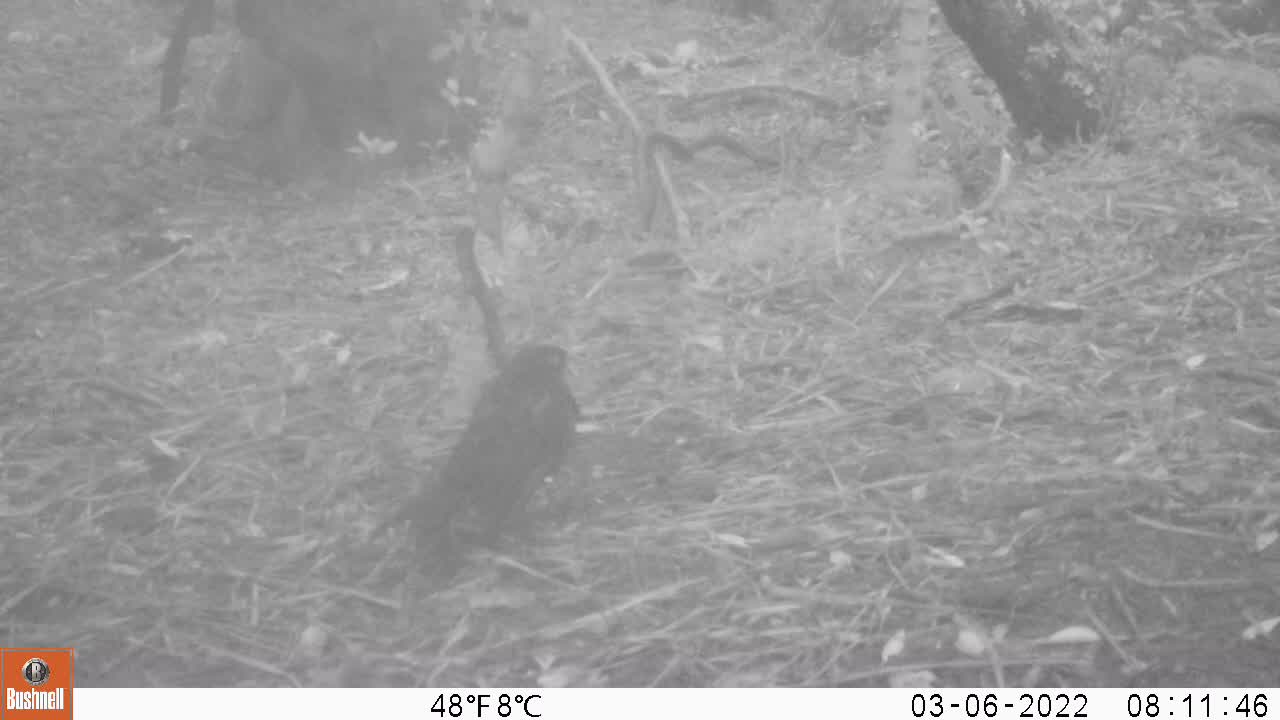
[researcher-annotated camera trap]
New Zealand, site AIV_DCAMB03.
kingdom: Animalia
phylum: Chordata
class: Aves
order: Passeriformes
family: Turdidae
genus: Turdus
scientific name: Turdus merula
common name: eurasian blackbird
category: blackbird